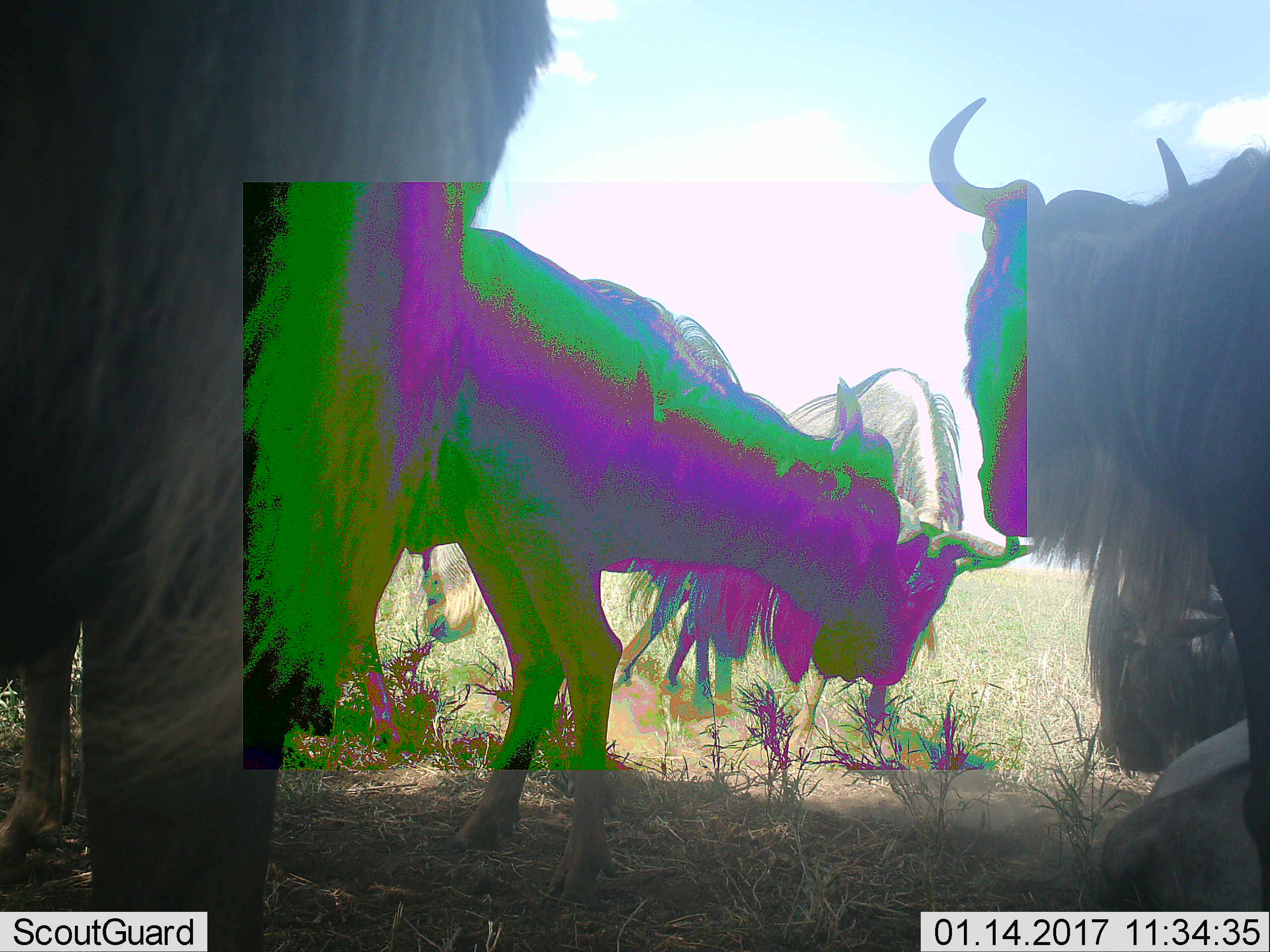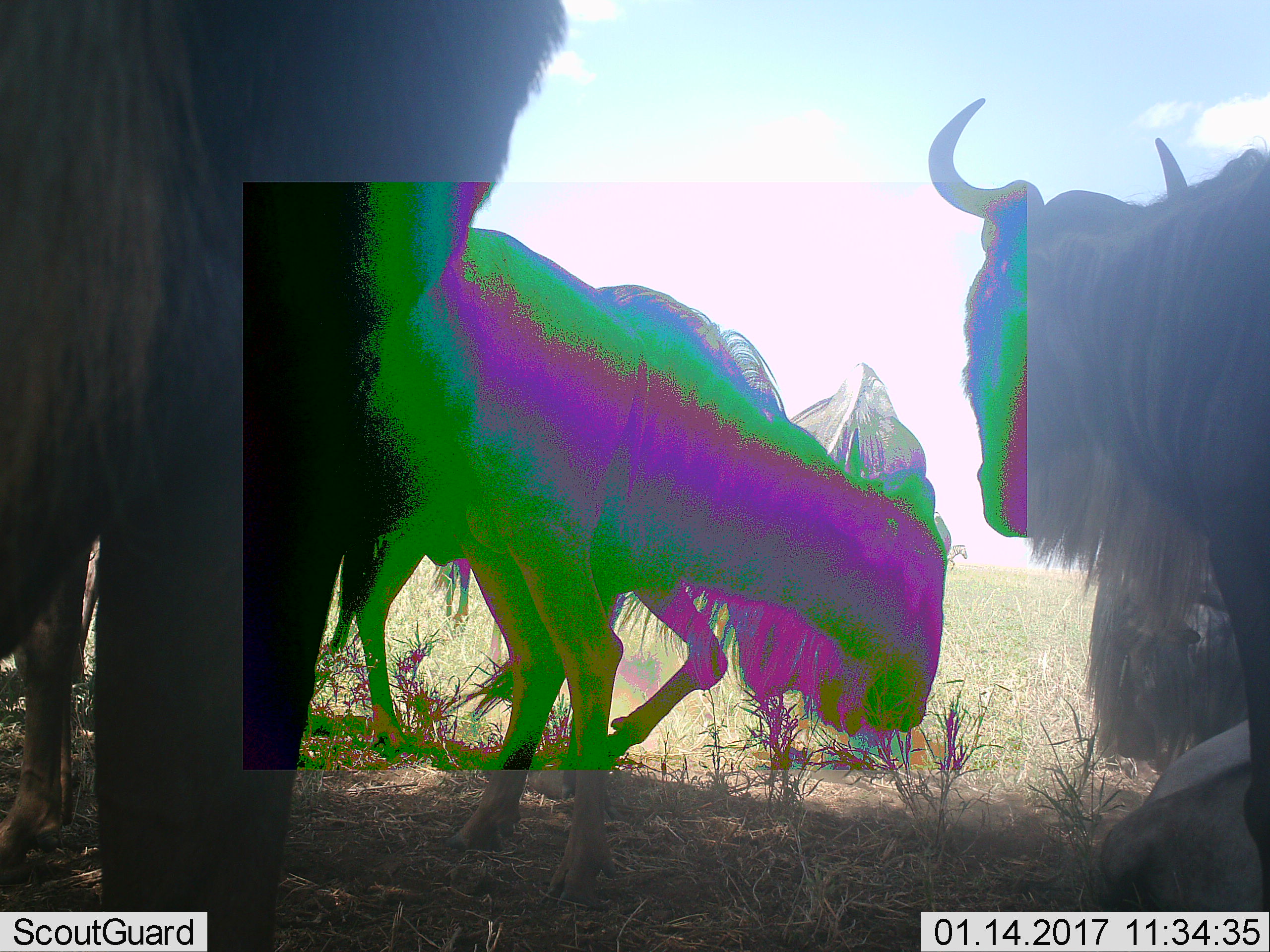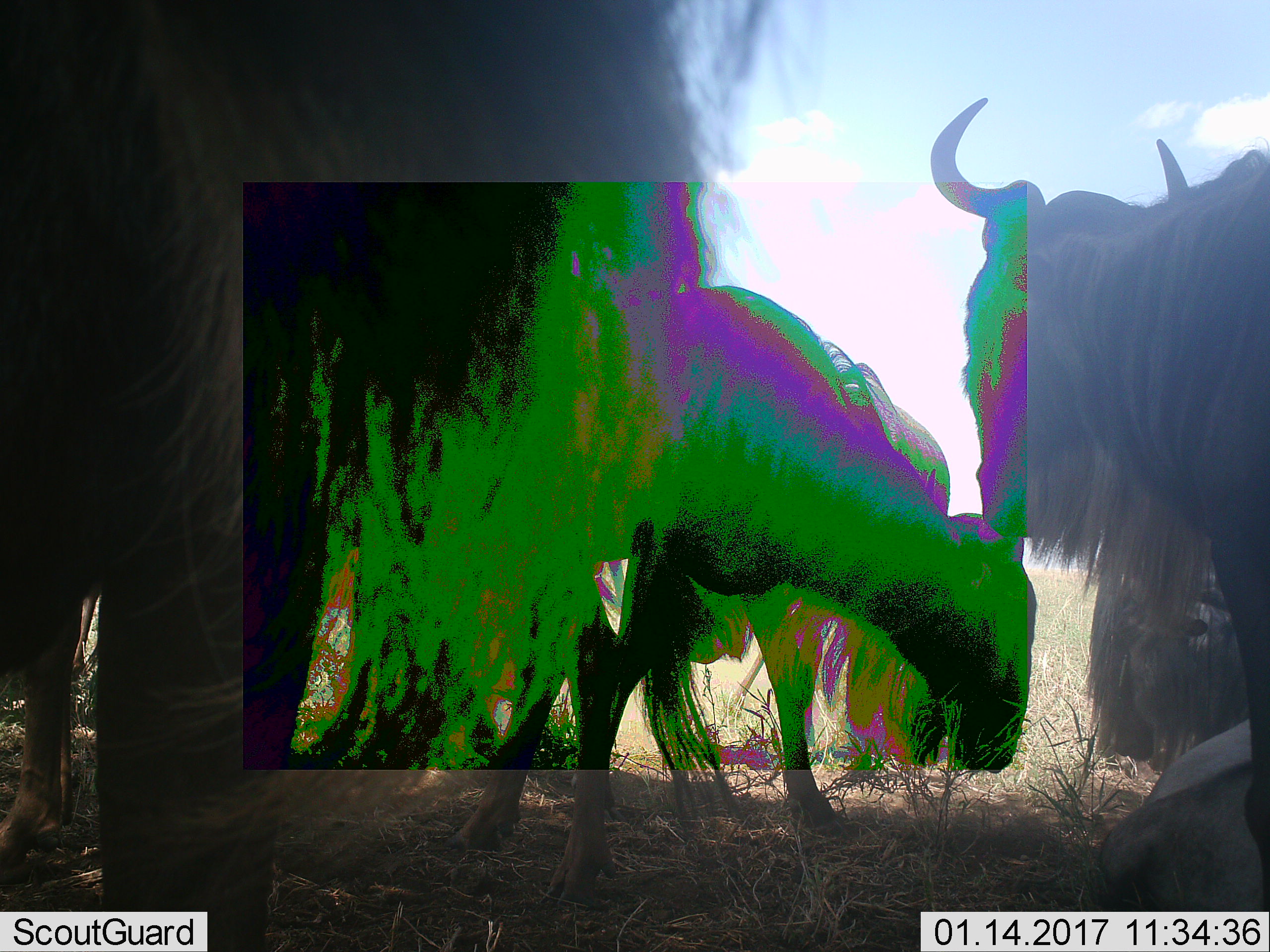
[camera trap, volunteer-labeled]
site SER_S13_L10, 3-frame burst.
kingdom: Animalia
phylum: Chordata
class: Mammalia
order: Artiodactyla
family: Bovidae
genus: Connochaetes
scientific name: Connochaetes taurinus taurinus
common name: blue wildebeest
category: wildebeestblue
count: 5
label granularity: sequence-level